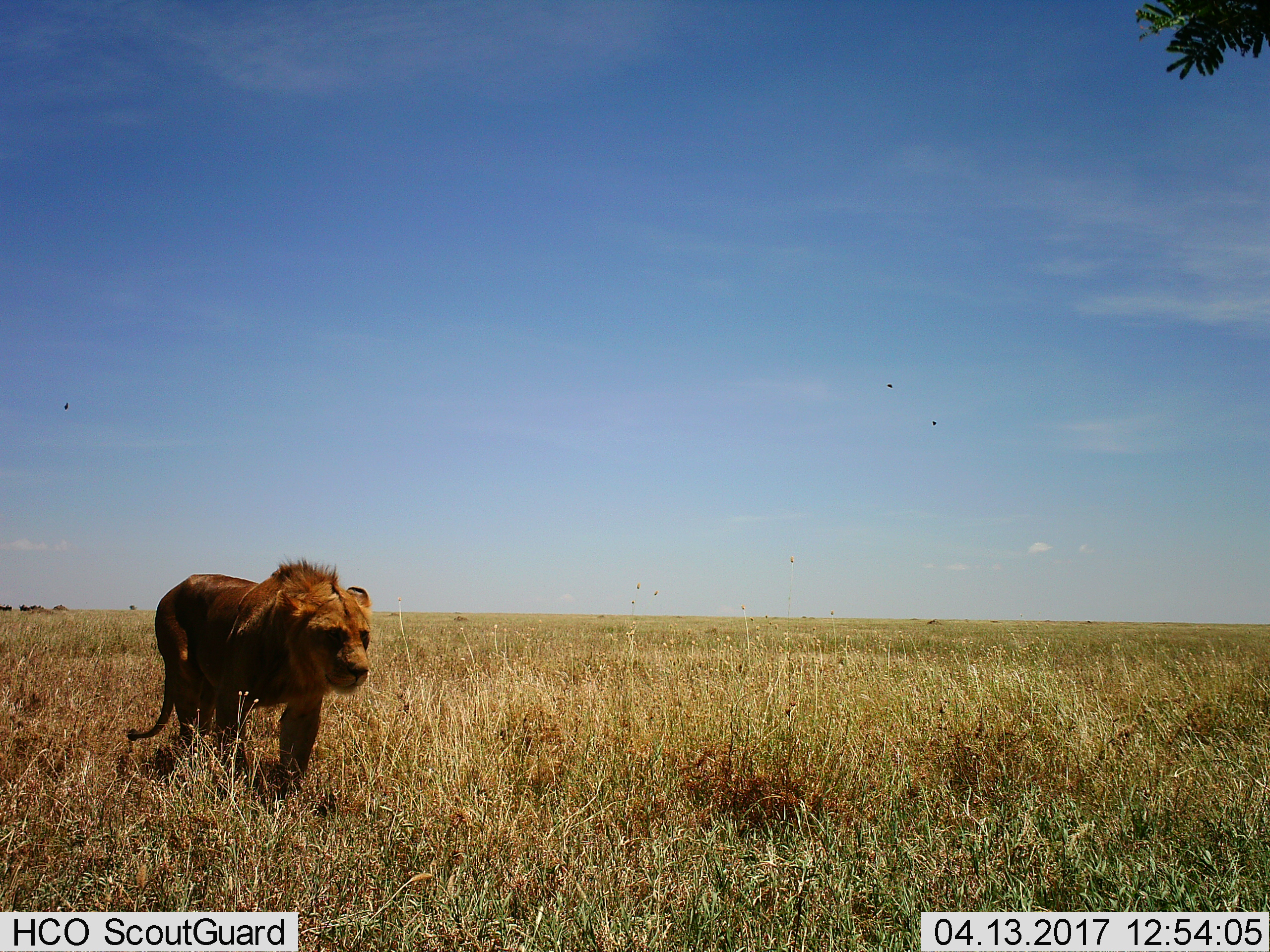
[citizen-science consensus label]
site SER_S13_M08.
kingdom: Animalia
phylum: Chordata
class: Mammalia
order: Carnivora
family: Felidae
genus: Panthera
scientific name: Panthera leo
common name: lion male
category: lionmale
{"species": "lionmale (lion male) (Panthera leo)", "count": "1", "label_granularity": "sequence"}